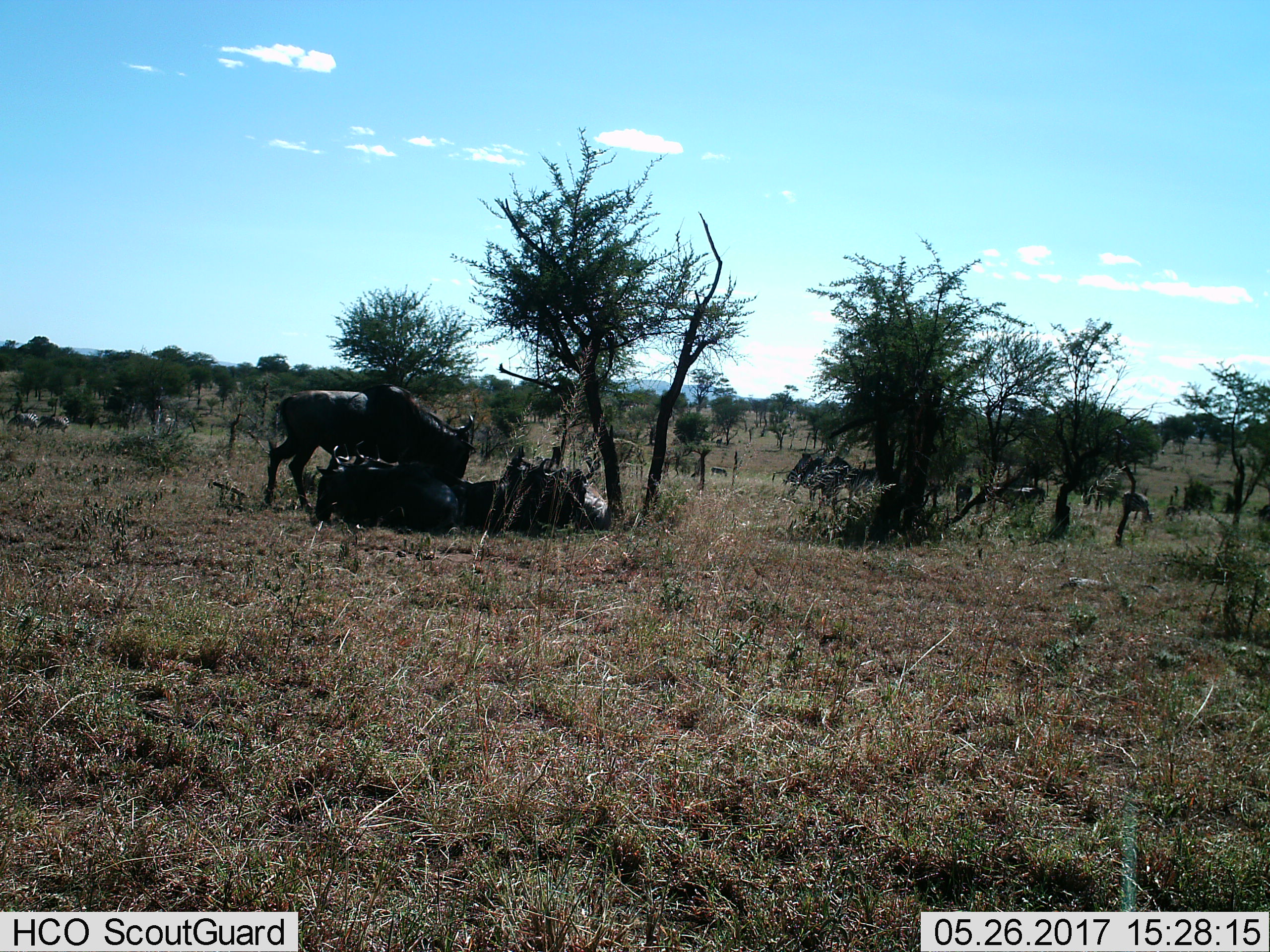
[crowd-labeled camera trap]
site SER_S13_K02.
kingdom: Animalia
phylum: Chordata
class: Mammalia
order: Artiodactyla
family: Bovidae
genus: Connochaetes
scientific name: Connochaetes taurinus taurinus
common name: blue wildebeest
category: wildebeestblue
Wildebeestblue (blue wildebeest) (Connochaetes taurinus taurinus), count 7. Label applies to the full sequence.